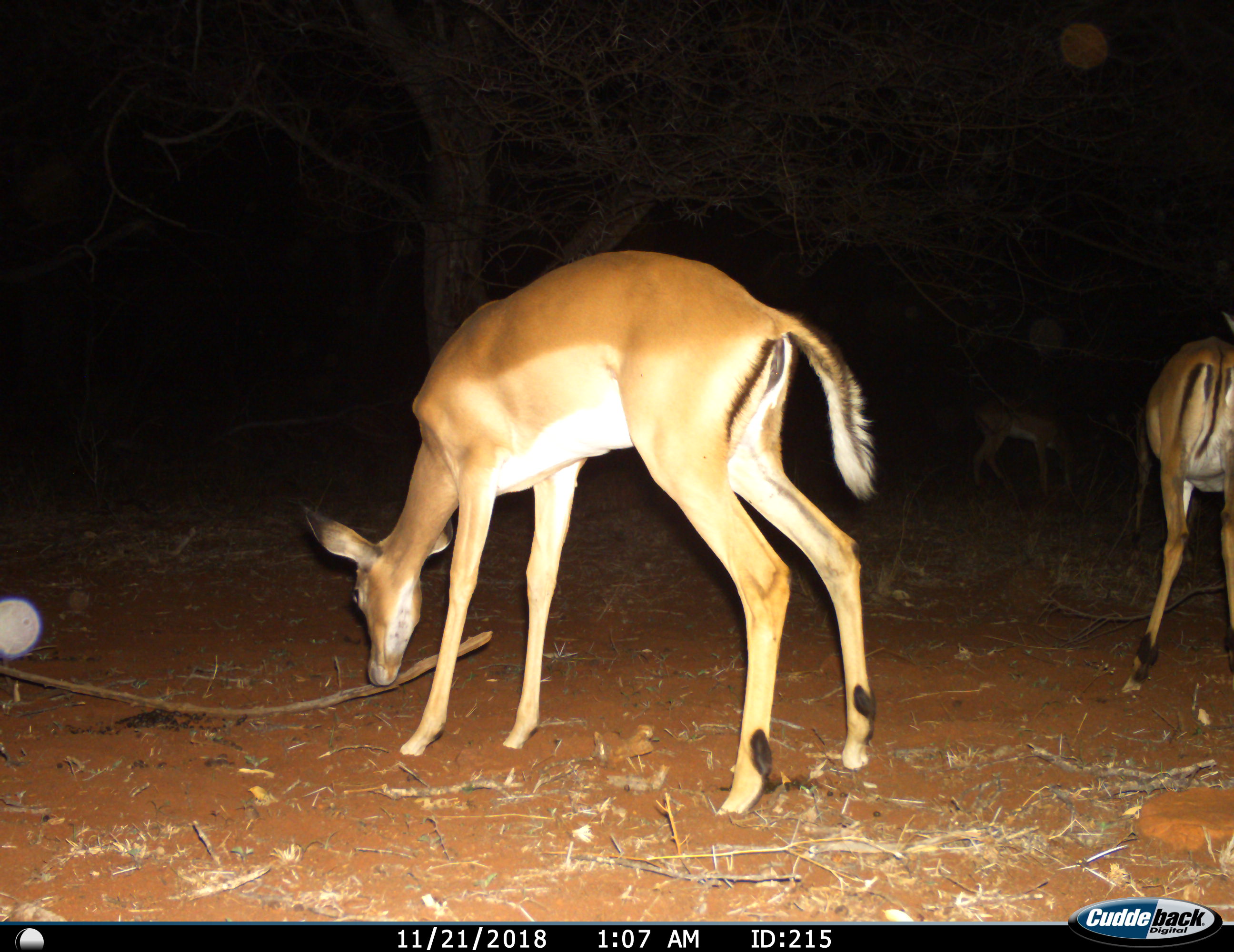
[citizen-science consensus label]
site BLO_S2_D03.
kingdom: Animalia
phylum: Chordata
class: Mammalia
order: Artiodactyla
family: Bovidae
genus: Aepyceros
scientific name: Aepyceros melampus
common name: impala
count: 2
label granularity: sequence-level